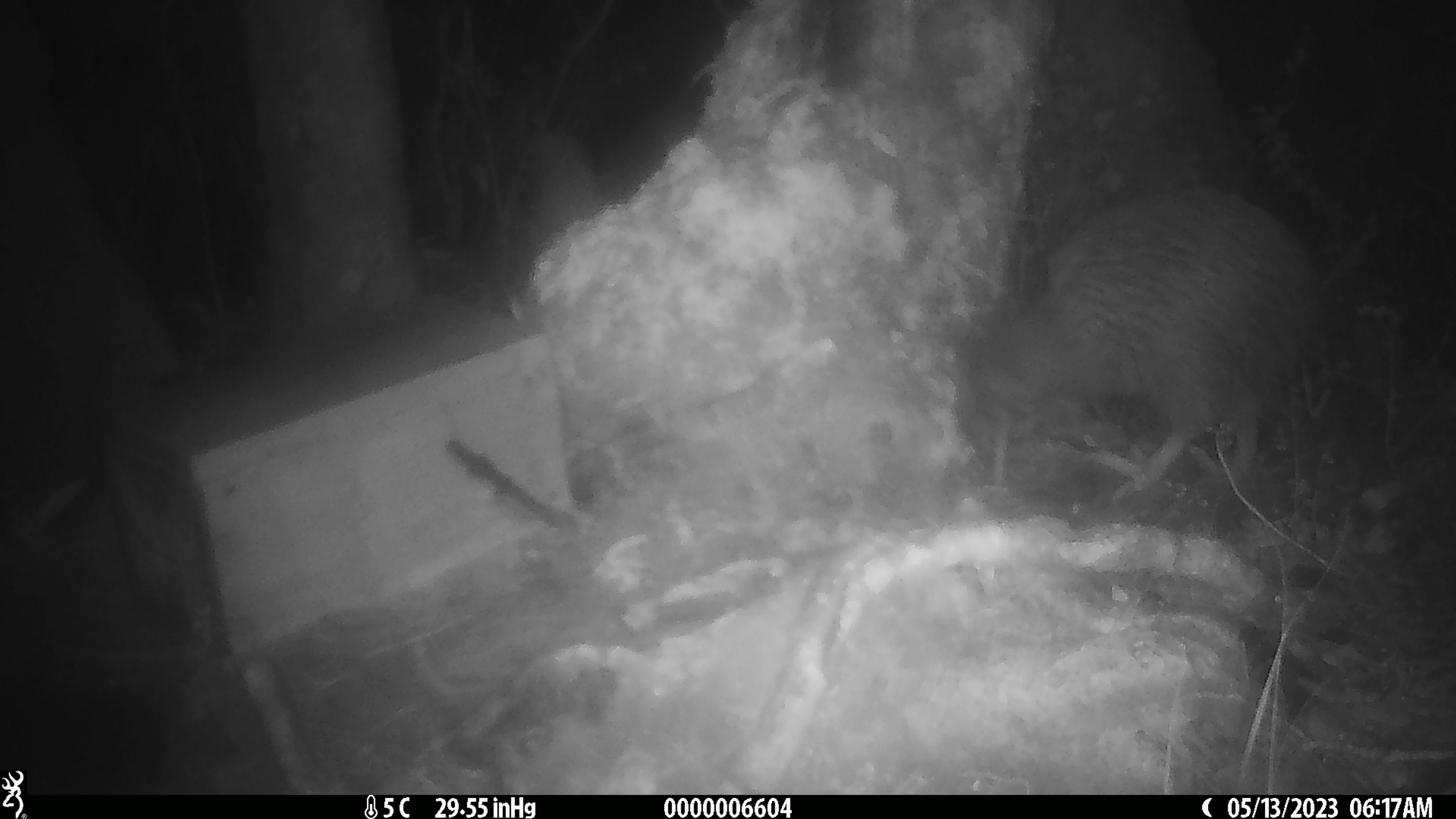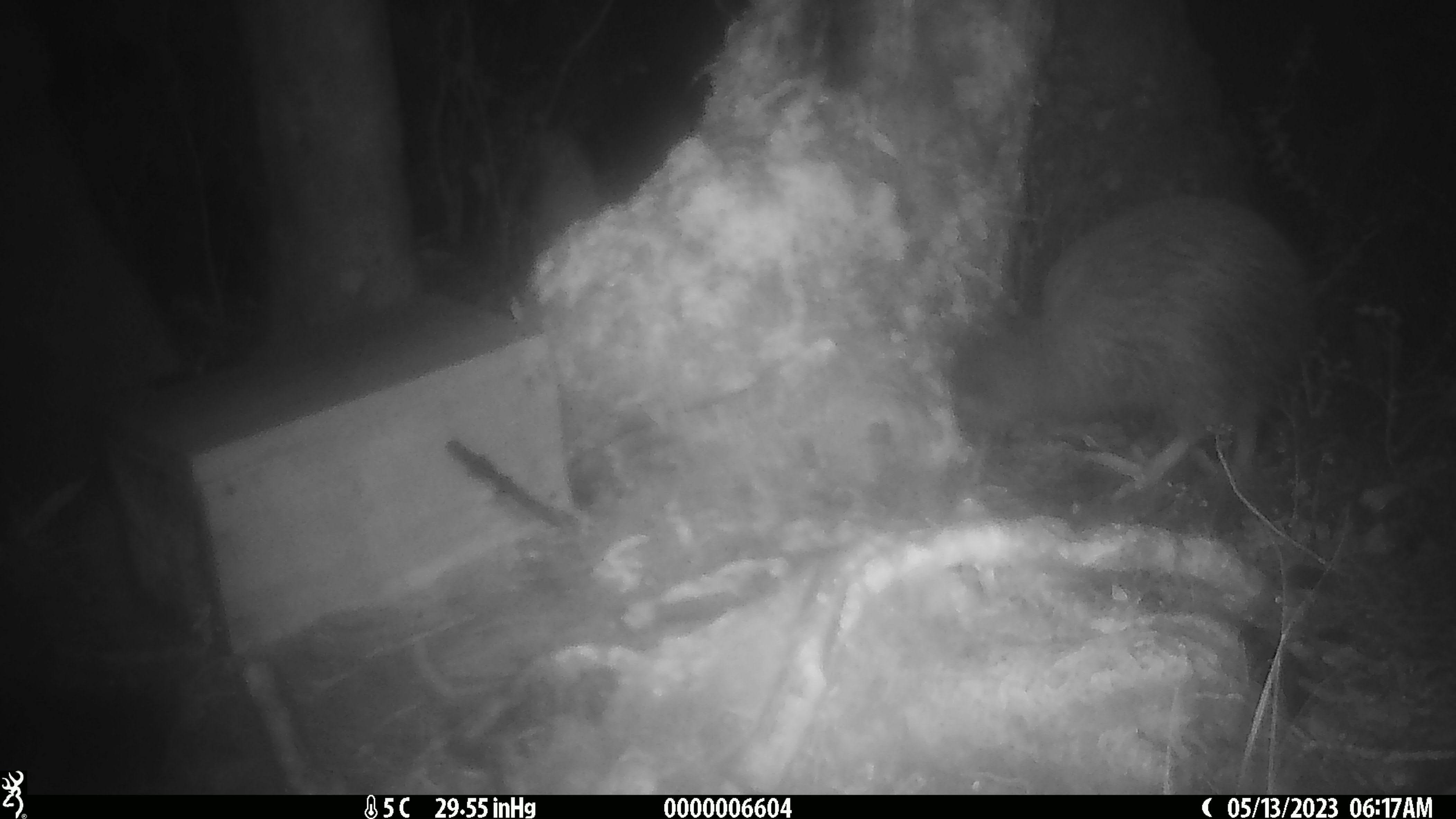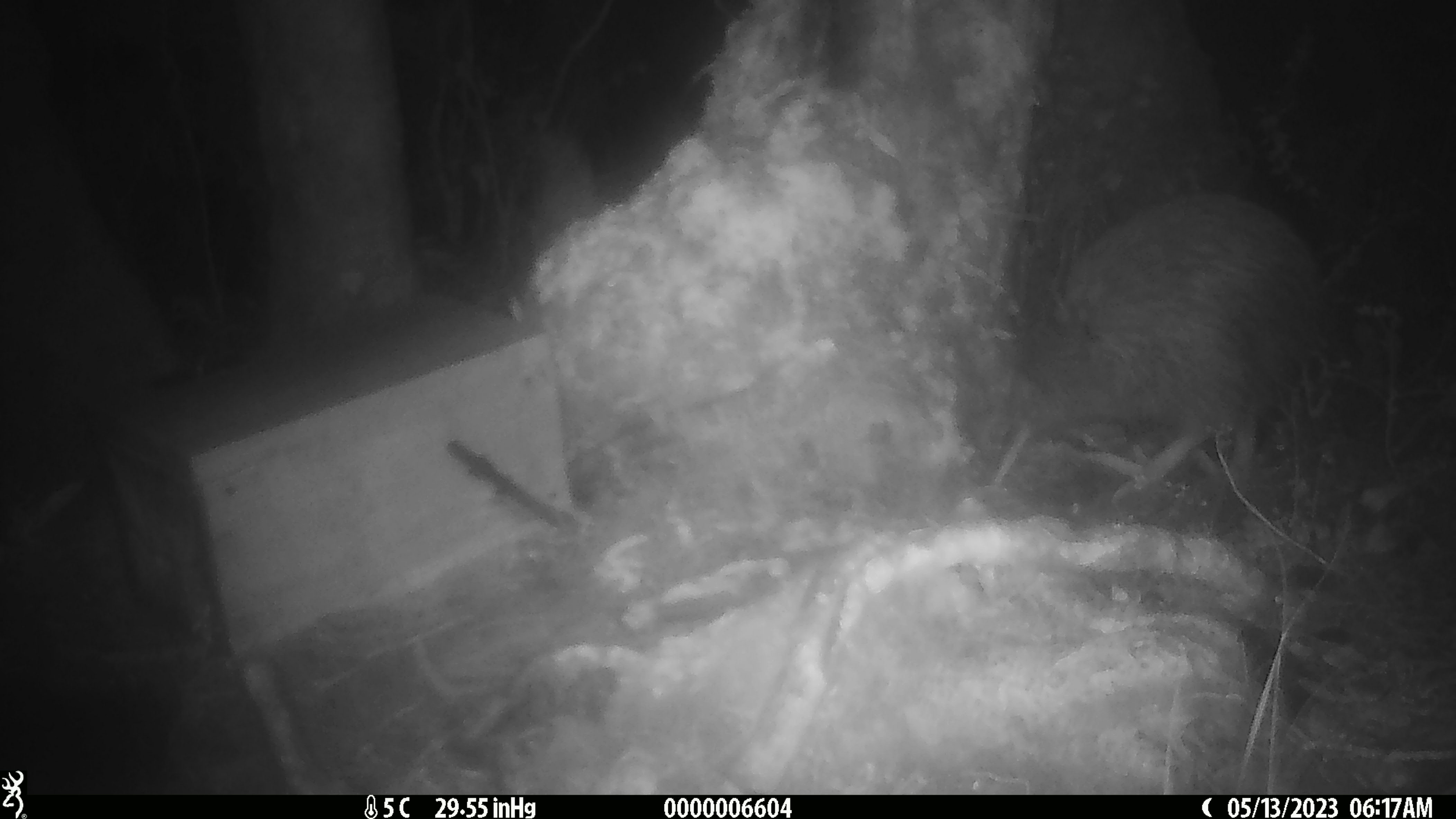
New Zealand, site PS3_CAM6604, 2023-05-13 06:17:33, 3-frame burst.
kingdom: Animalia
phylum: Chordata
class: Aves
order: Apterygiformes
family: Apterygidae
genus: Apteryx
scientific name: Apteryx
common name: kiwi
Kiwi (Apteryx).